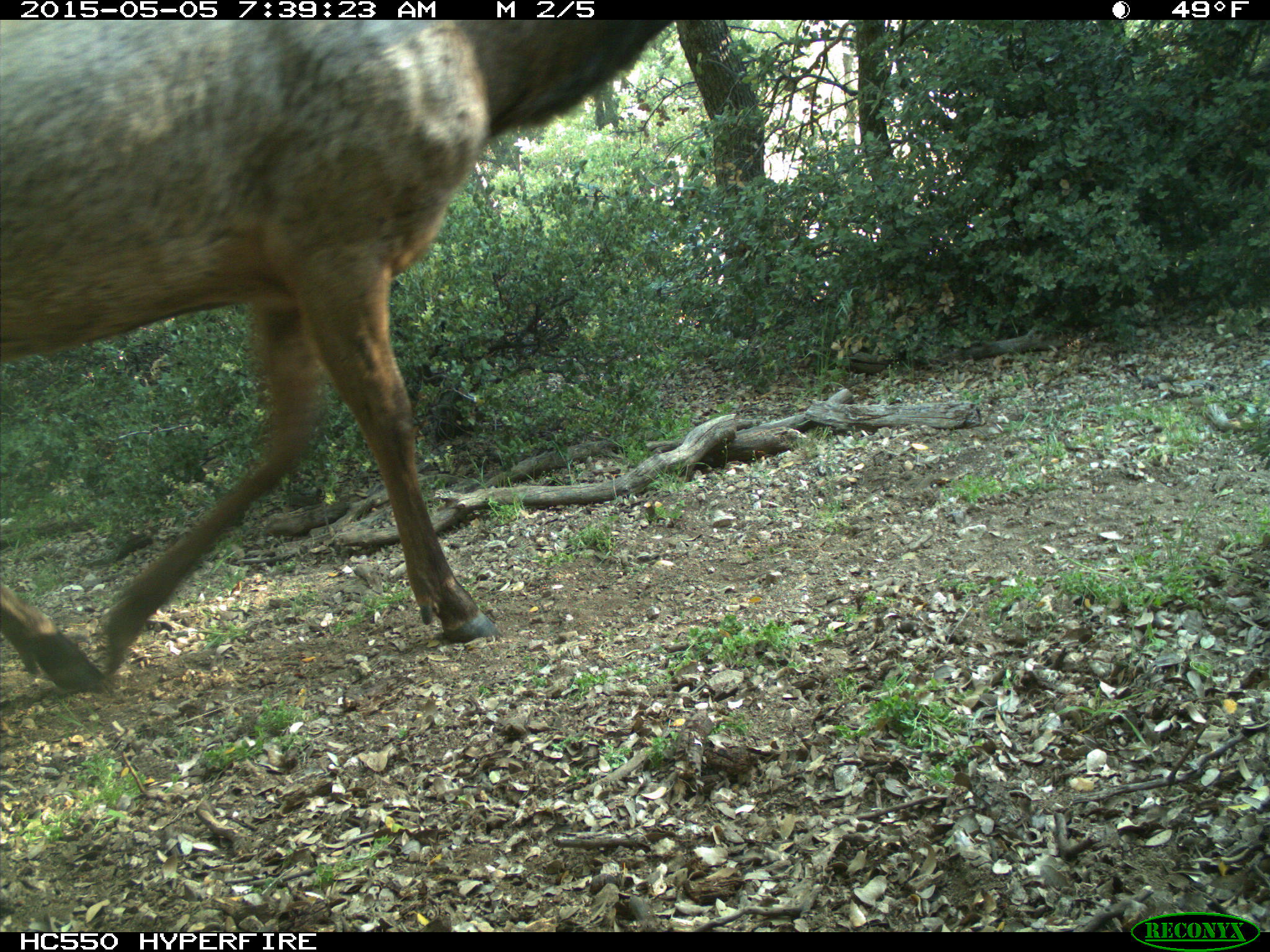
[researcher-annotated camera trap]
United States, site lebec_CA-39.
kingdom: Animalia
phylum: Chordata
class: Mammalia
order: Artiodactyla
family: Cervidae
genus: Cervus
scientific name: Cervus canadensis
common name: elk